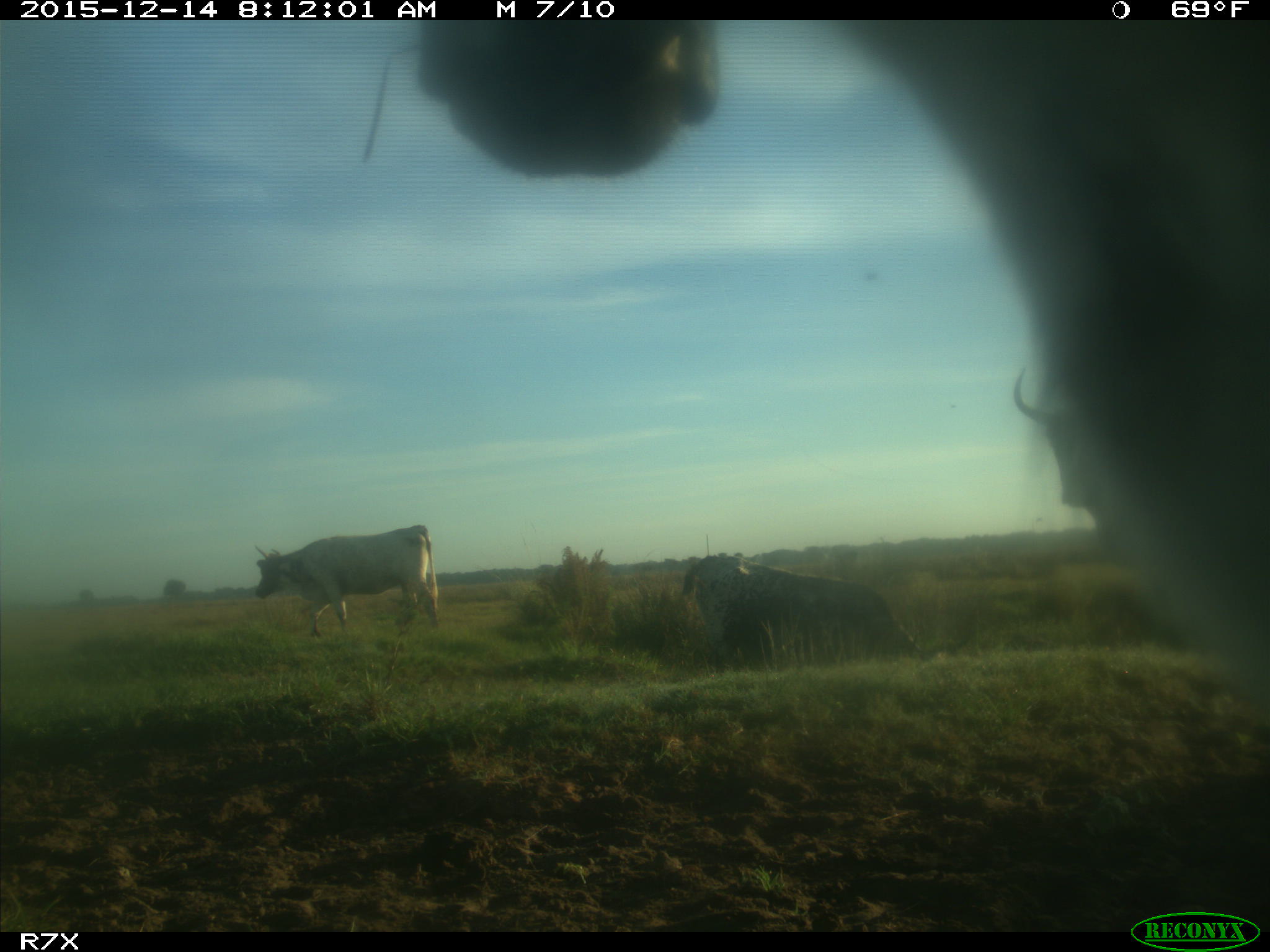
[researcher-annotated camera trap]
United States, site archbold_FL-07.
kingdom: Animalia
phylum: Chordata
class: Mammalia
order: Artiodactyla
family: Bovidae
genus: Bos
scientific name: Bos taurus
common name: domestic cow